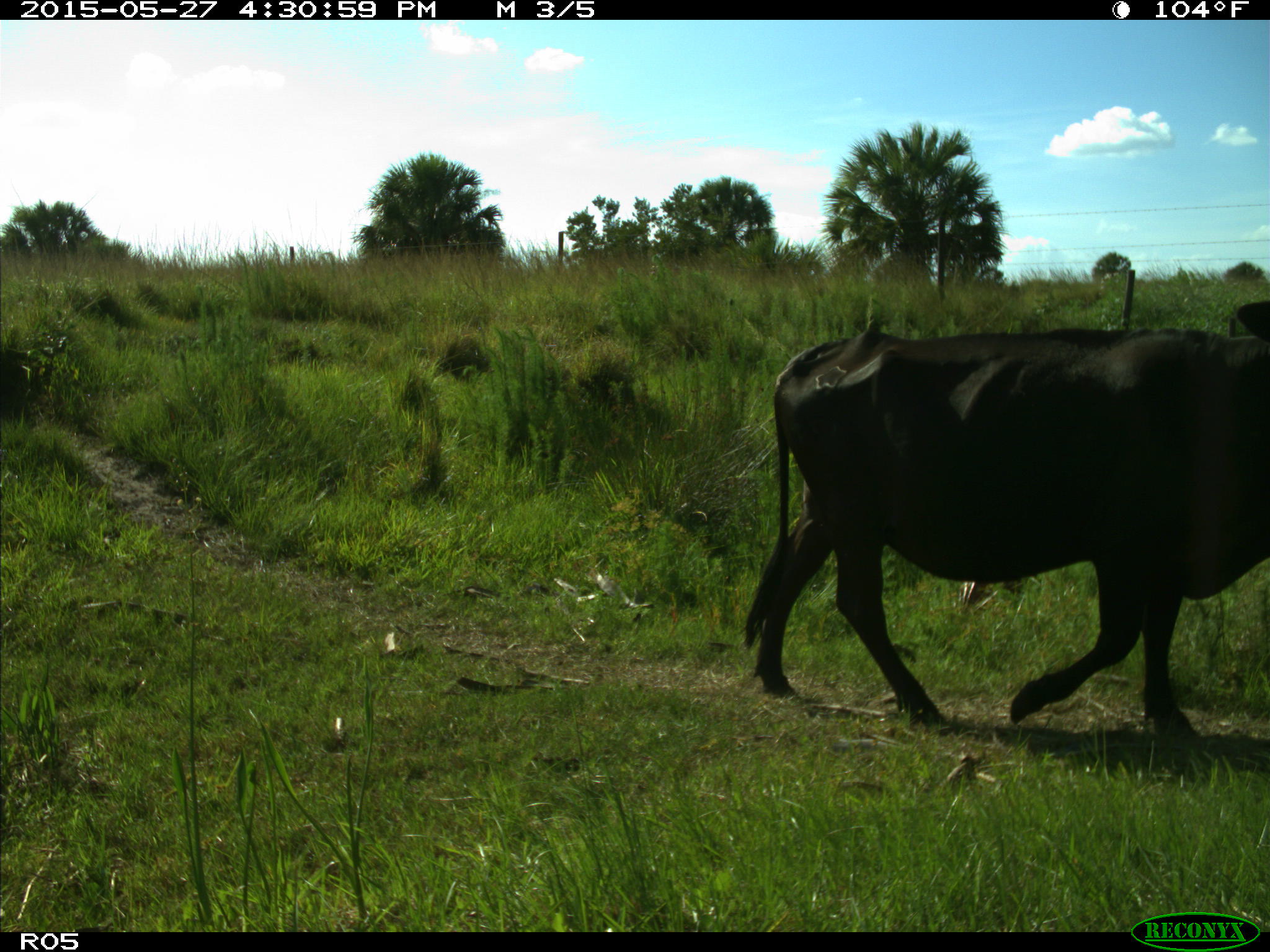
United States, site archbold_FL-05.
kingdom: Animalia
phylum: Chordata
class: Mammalia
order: Artiodactyla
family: Bovidae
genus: Bos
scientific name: Bos taurus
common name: domestic cow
Bos taurus (domestic cow).